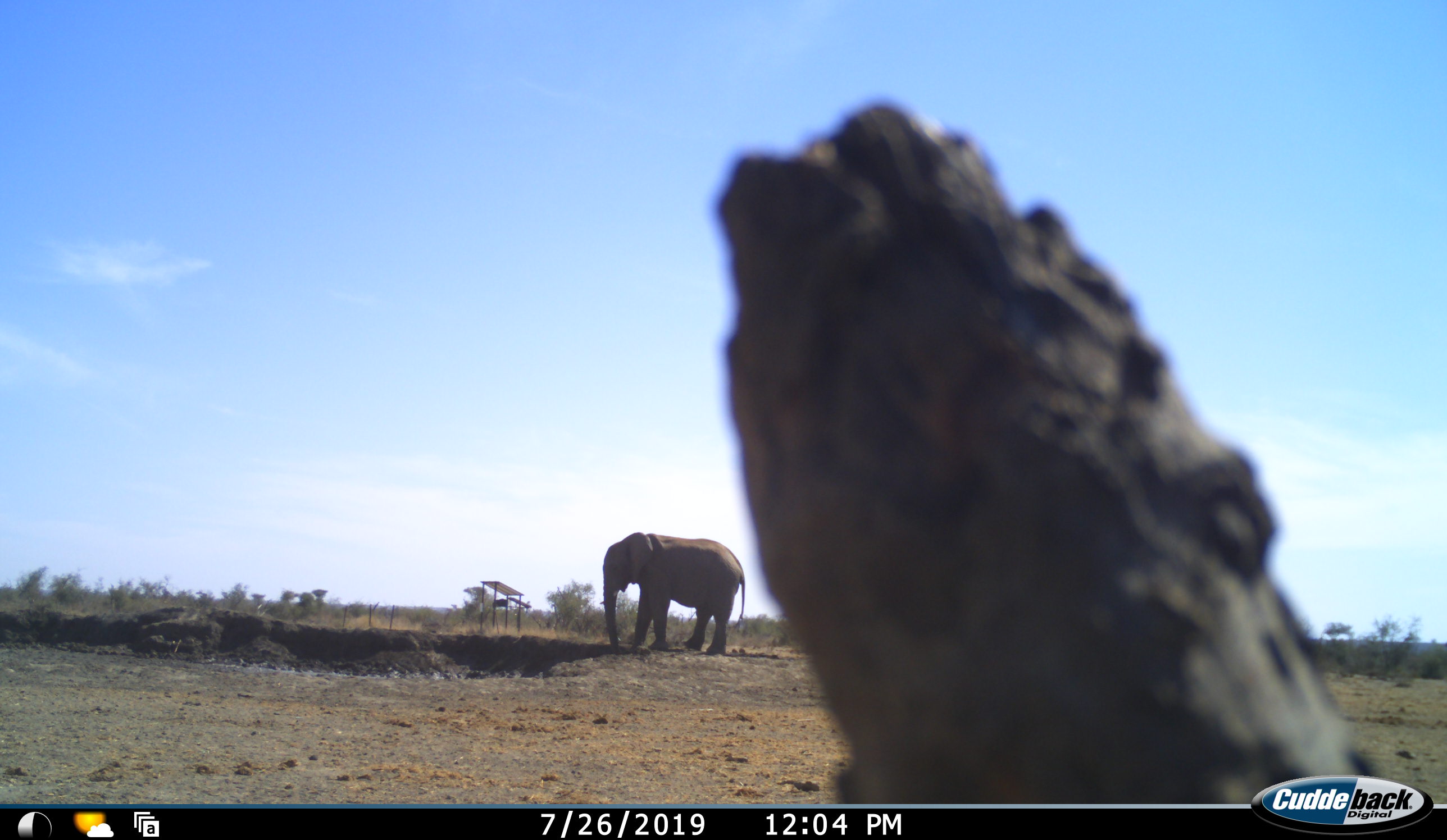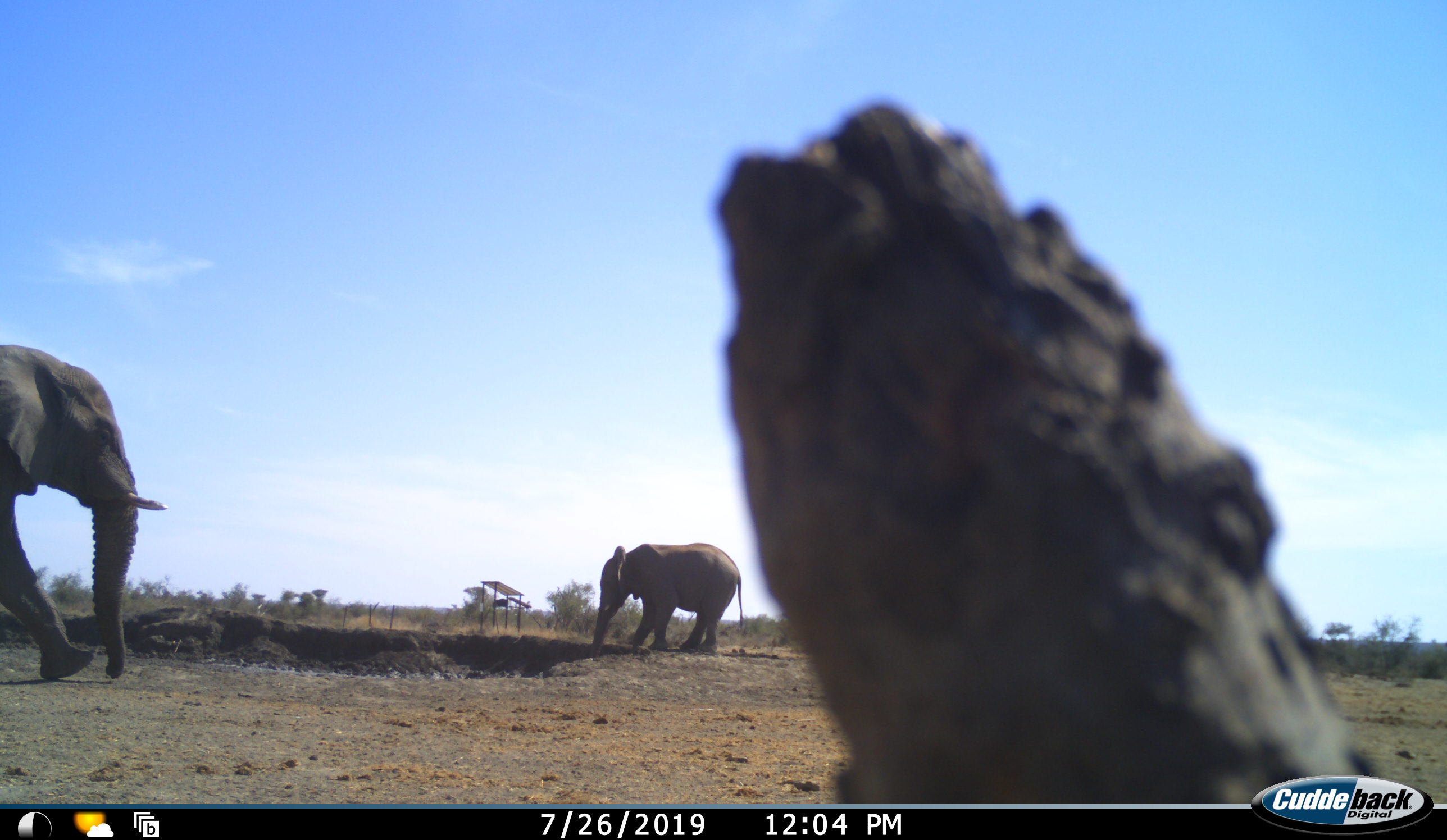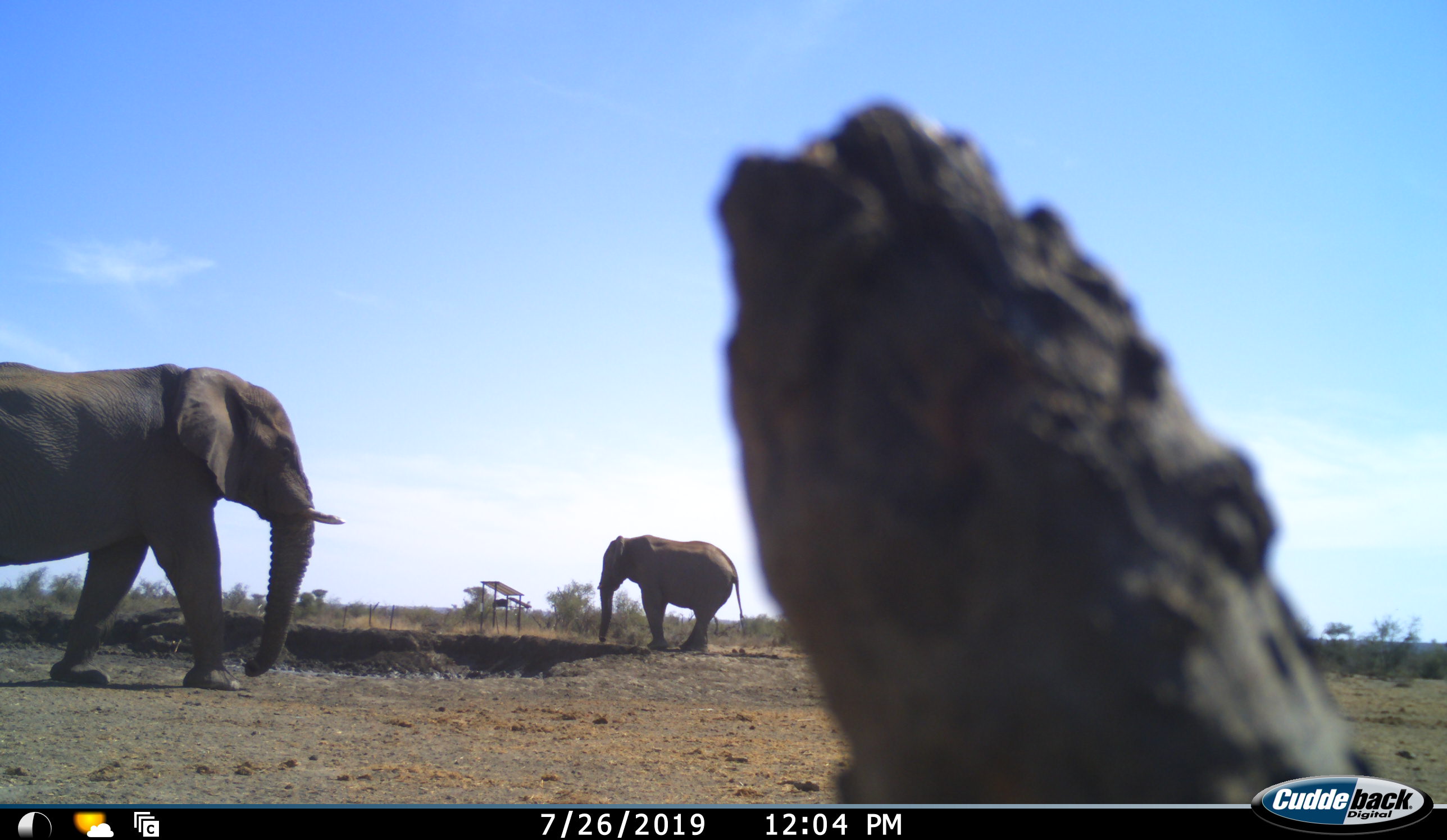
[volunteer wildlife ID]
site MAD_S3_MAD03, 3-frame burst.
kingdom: Animalia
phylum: Chordata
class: Mammalia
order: Proboscidea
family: Elephantidae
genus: Loxodonta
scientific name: Loxodonta africana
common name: african bush elephant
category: elephant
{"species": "elephant (african bush elephant) (Loxodonta africana)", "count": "2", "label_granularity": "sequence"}